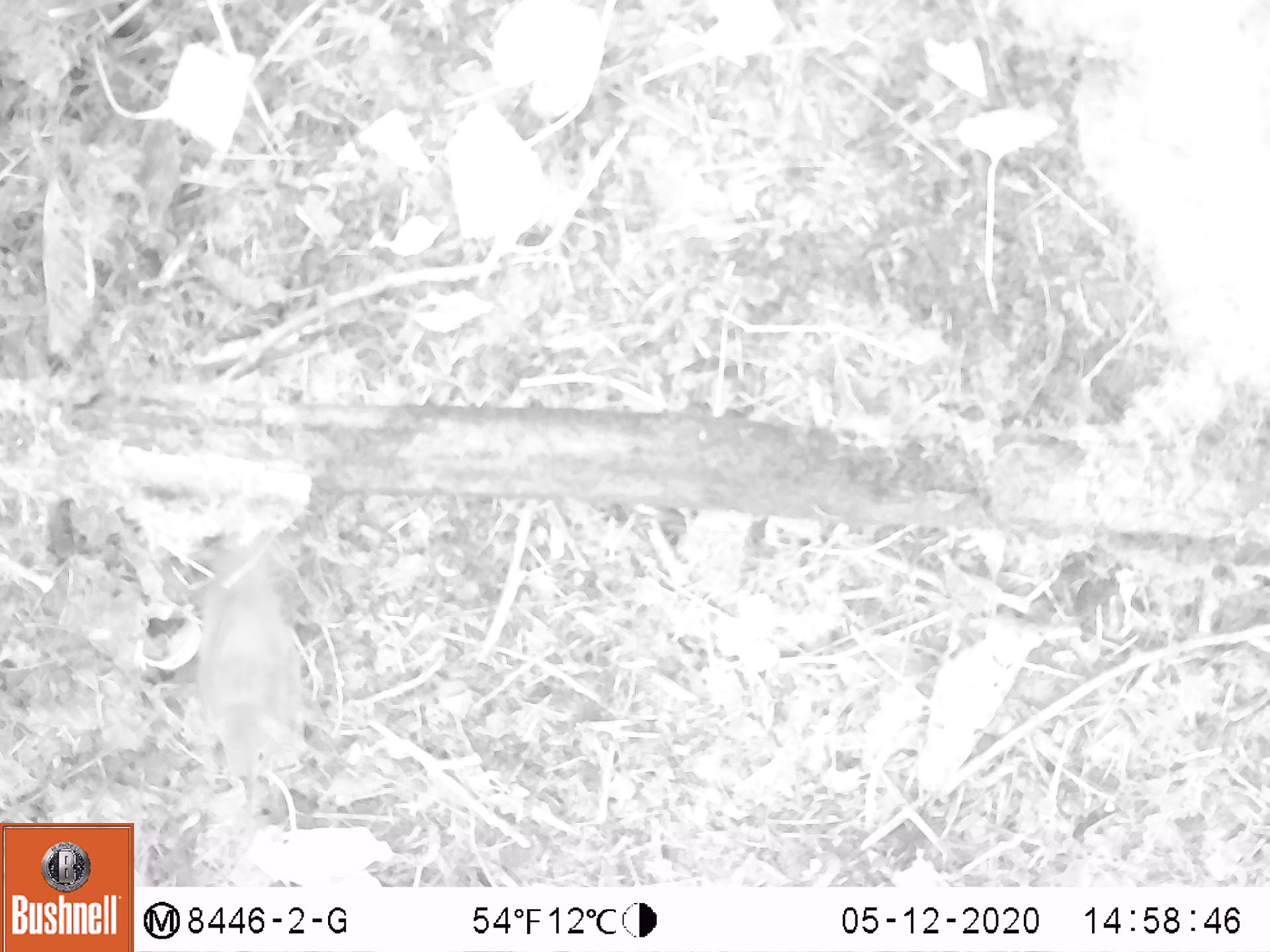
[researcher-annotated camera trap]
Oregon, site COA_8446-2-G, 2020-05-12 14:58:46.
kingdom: Animalia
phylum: Chordata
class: Aves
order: Passeriformes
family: Turdidae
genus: Catharus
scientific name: Catharus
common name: brown thrushes and nightingale-thrushes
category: catharus species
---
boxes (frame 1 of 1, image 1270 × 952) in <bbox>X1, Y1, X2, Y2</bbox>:
catharus species: <bbox>190, 518, 313, 804</bbox>